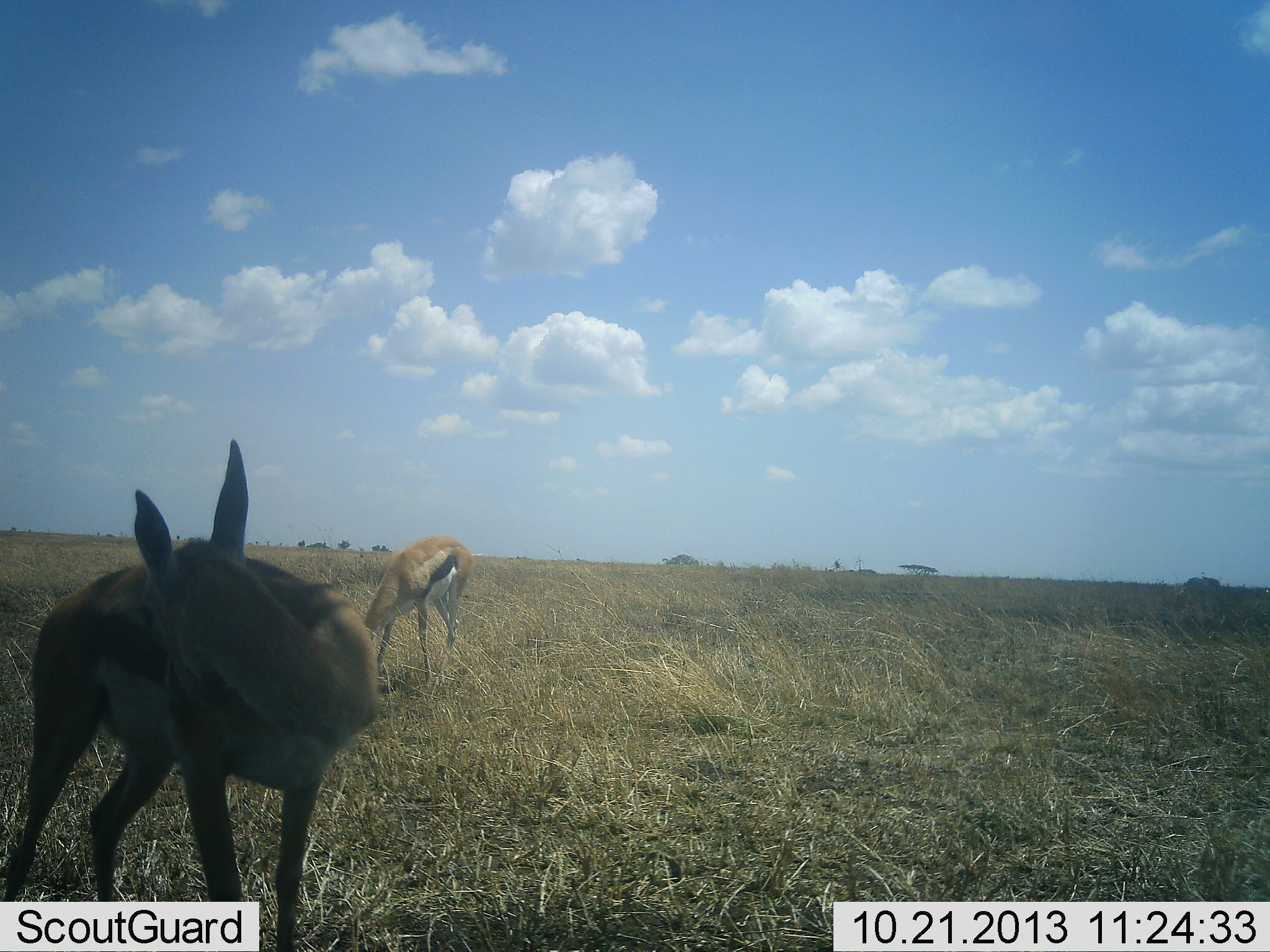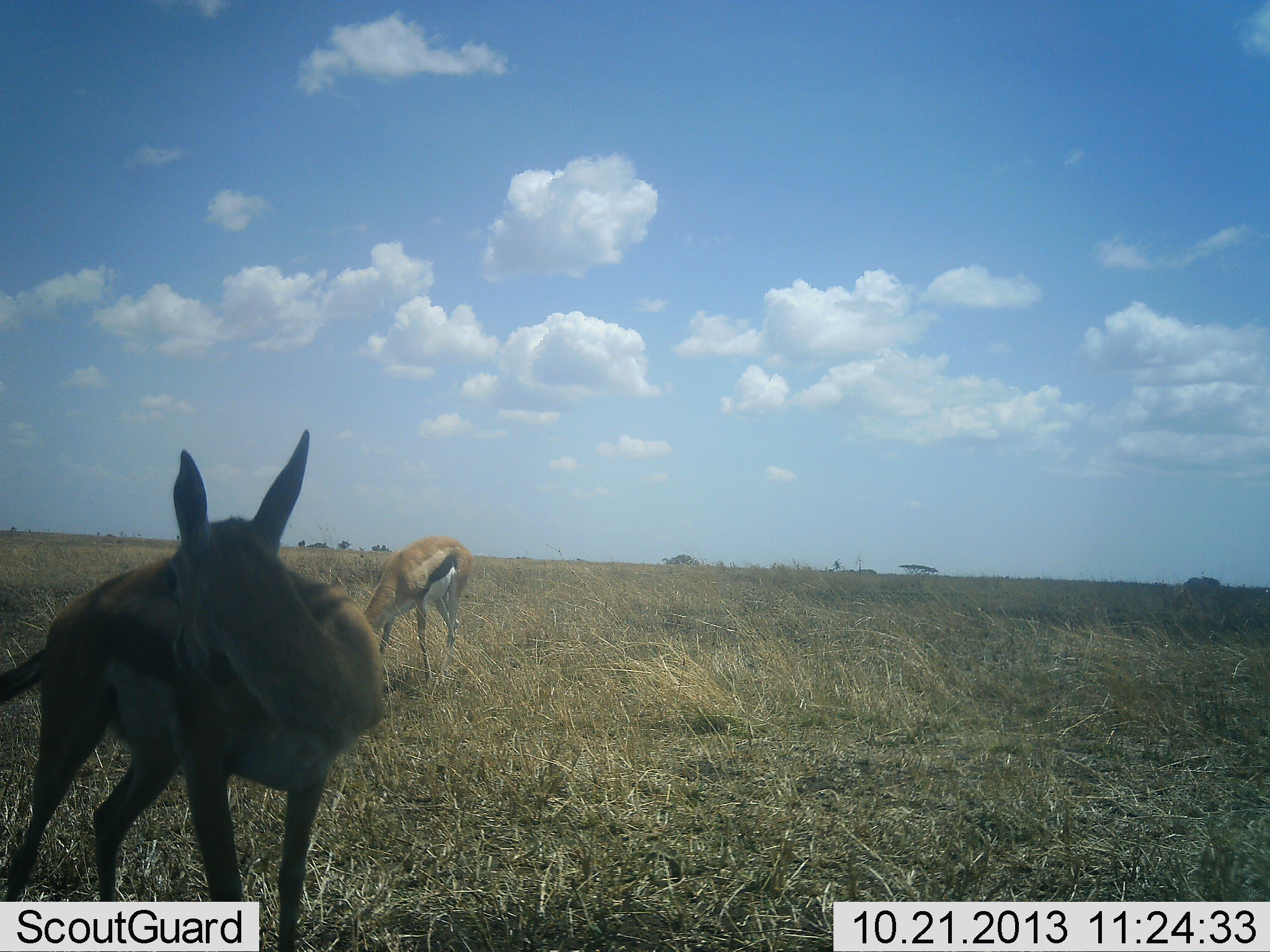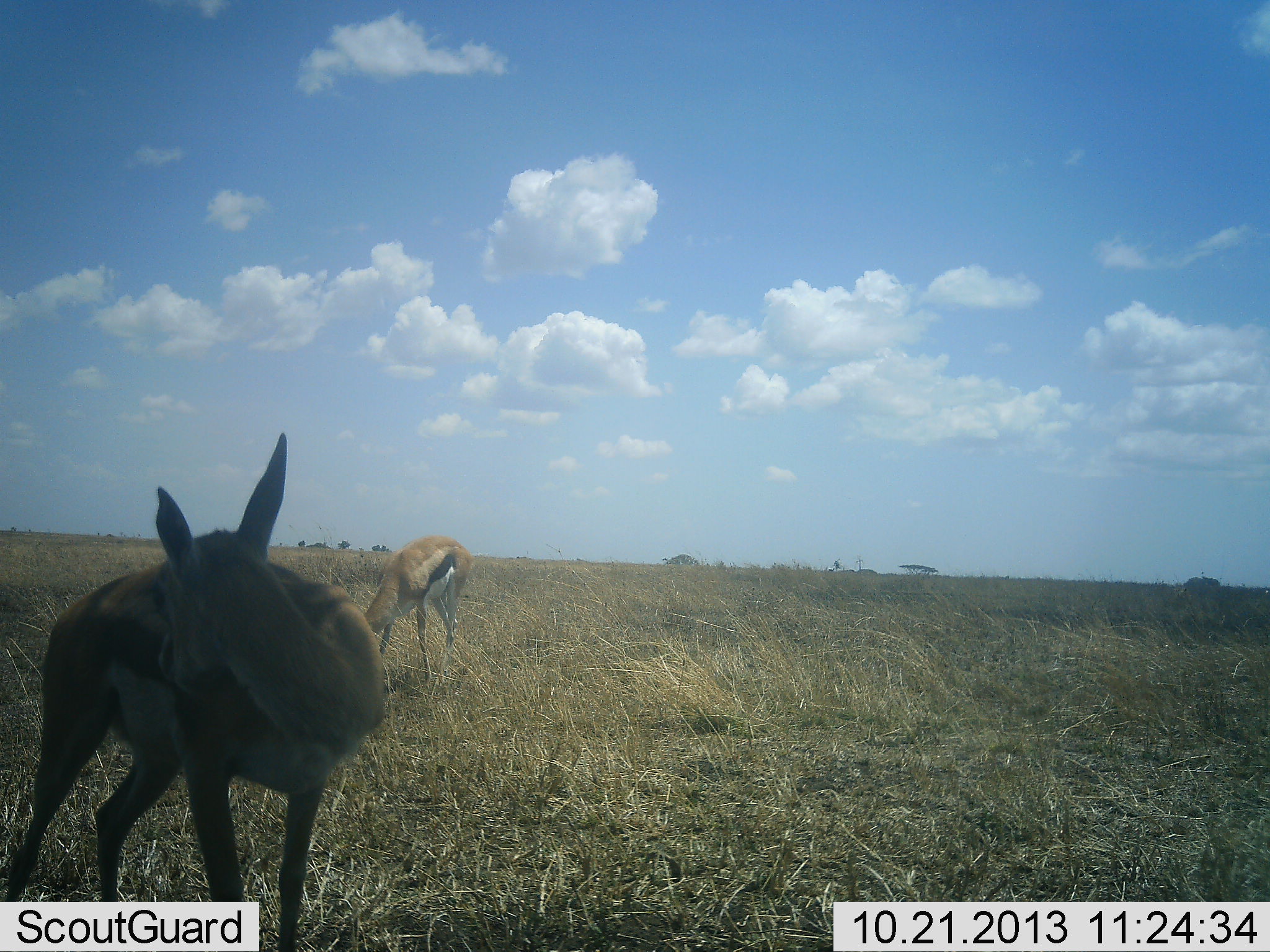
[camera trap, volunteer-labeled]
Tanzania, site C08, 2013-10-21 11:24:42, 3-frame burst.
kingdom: Animalia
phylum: Chordata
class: Mammalia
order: Artiodactyla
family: Bovidae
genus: Eudorcas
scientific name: Eudorcas thomsonii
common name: thomson's gazelle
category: gazellethomsons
Gazellethomsons (thomson's gazelle) (Eudorcas thomsonii), count 2. Behavior (volunteer vote fractions): standing 70%, resting 10%, moving 0%, interacting 10%. Young present (vote fraction): 0%. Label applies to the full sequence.